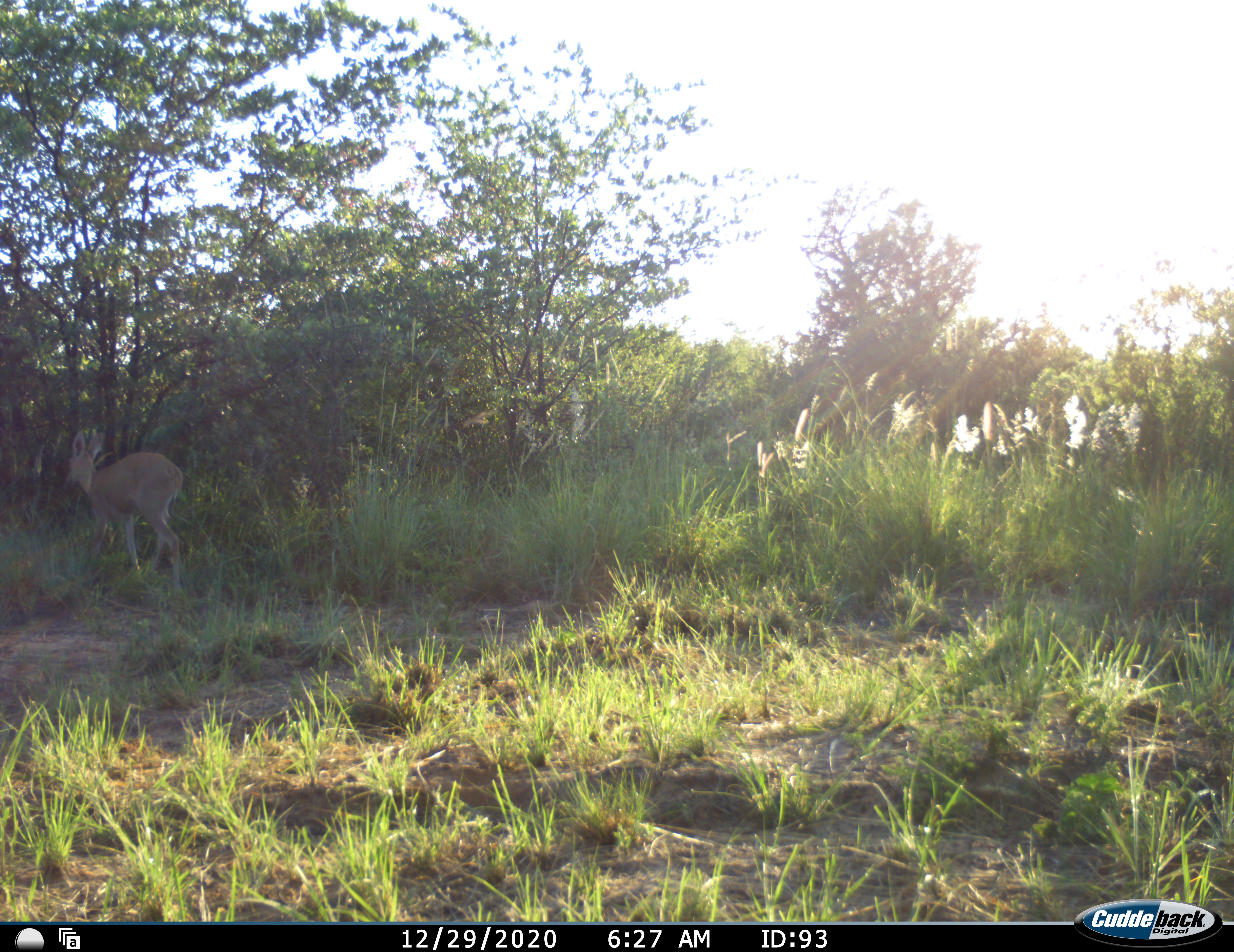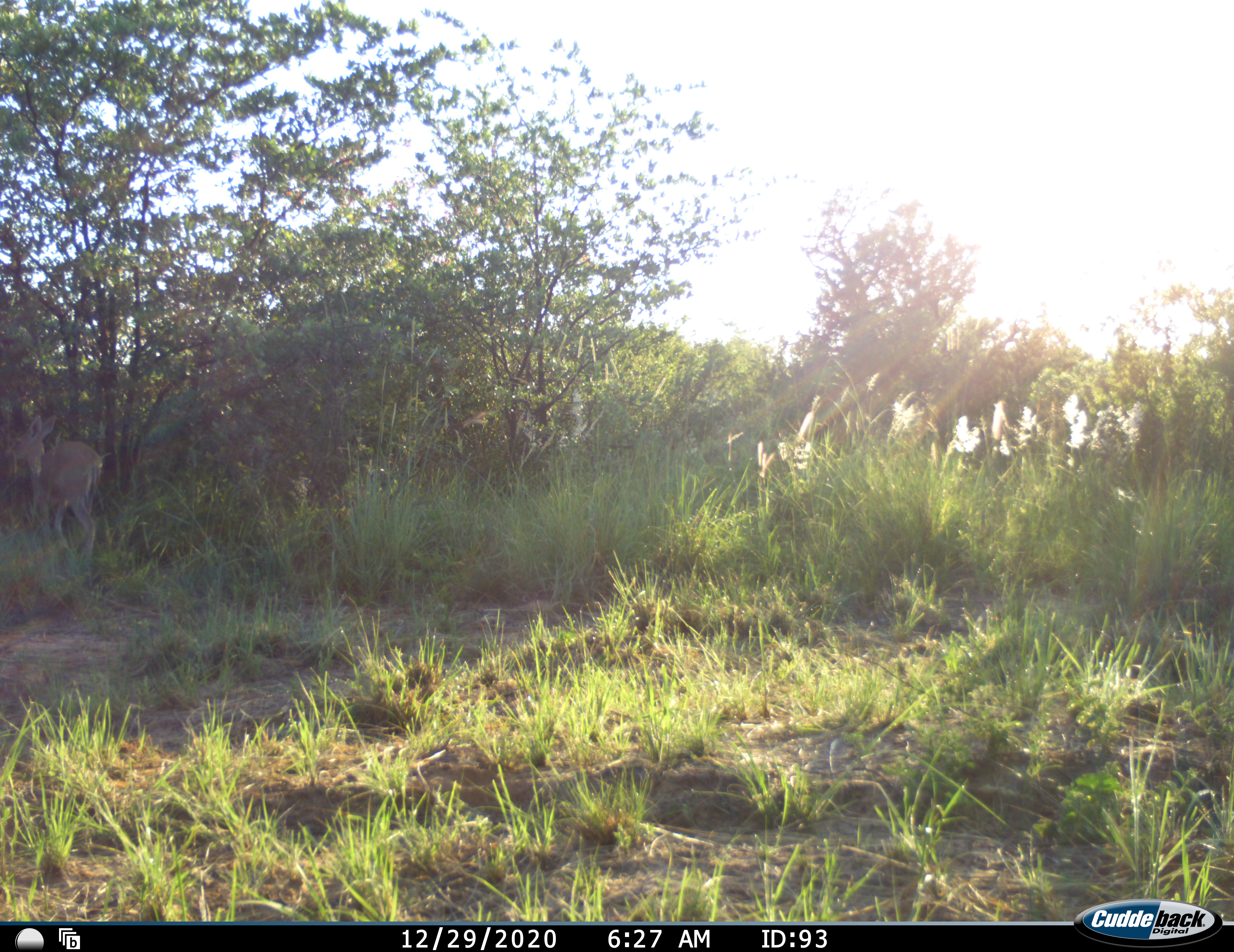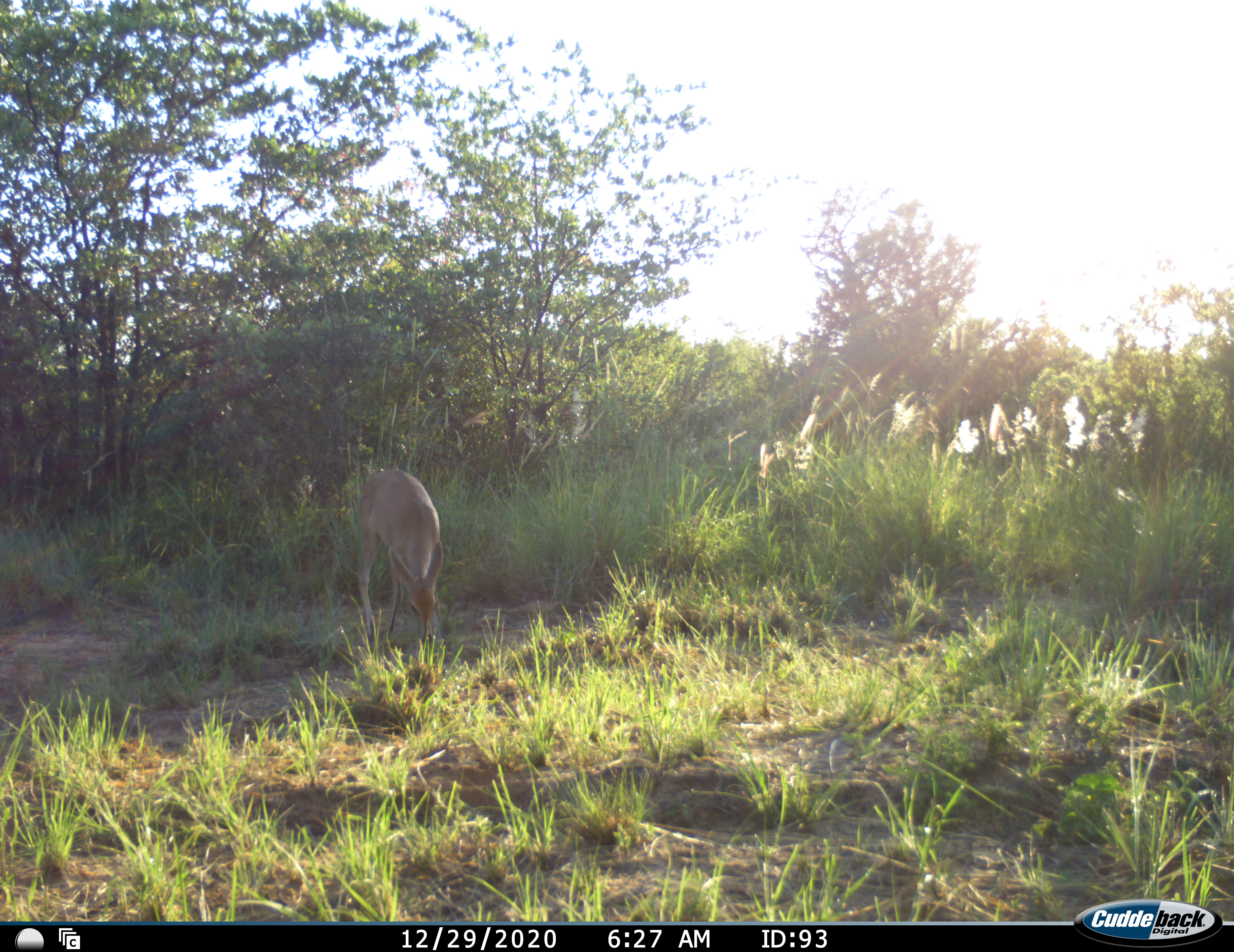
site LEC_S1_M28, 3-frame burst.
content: unidentified animal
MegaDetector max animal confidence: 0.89